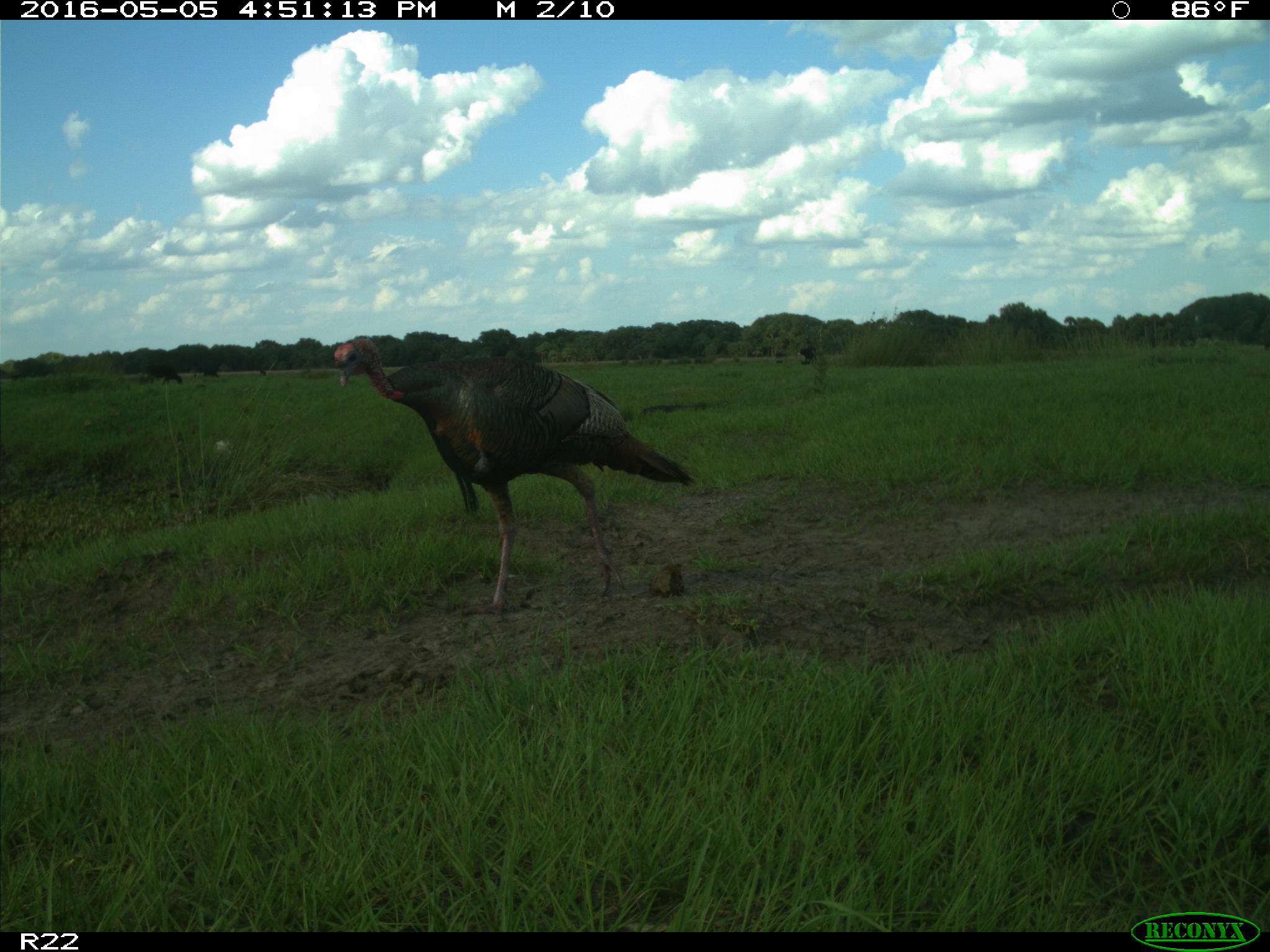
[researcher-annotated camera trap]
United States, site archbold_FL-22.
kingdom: Animalia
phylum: Chordata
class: Mammalia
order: Artiodactyla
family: Bovidae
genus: Bos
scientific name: Bos taurus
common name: domestic cow